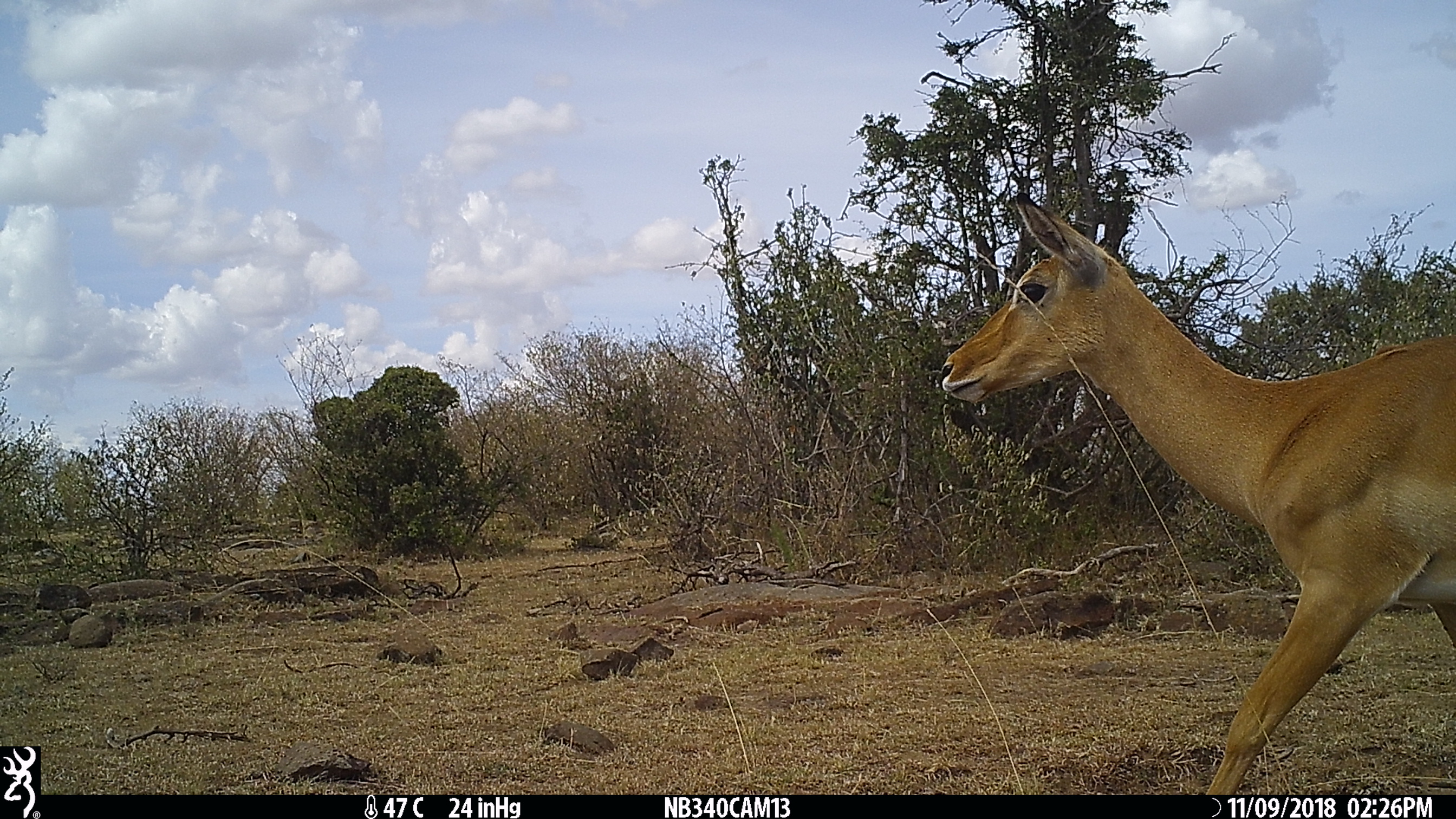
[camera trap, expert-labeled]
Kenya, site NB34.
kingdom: Animalia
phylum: Chordata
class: Mammalia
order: Artiodactyla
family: Bovidae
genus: Aepyceros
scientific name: Aepyceros melampus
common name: impala